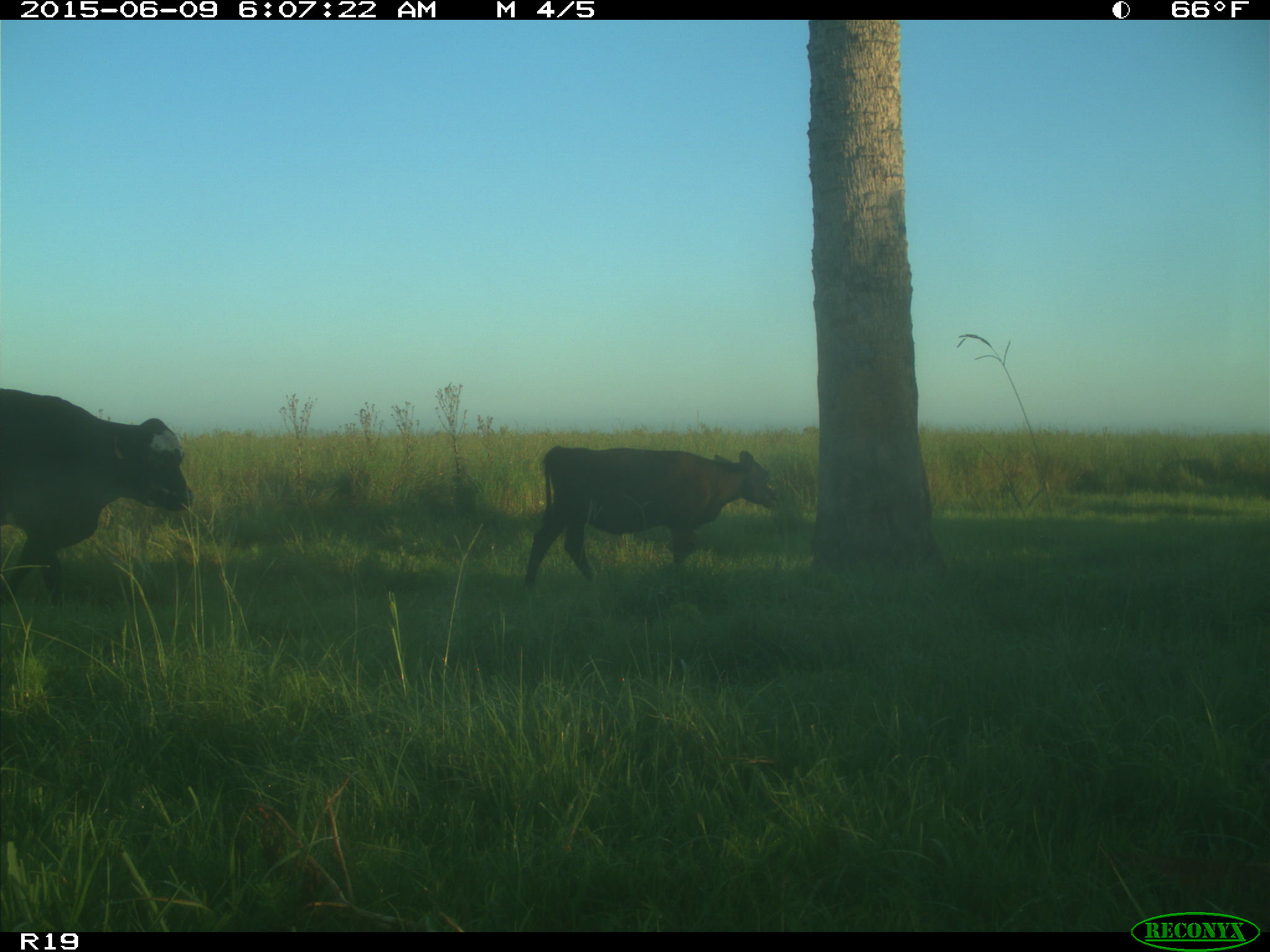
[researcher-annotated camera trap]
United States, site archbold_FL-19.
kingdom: Animalia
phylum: Chordata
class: Mammalia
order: Artiodactyla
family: Bovidae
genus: Bos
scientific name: Bos taurus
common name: domestic cow